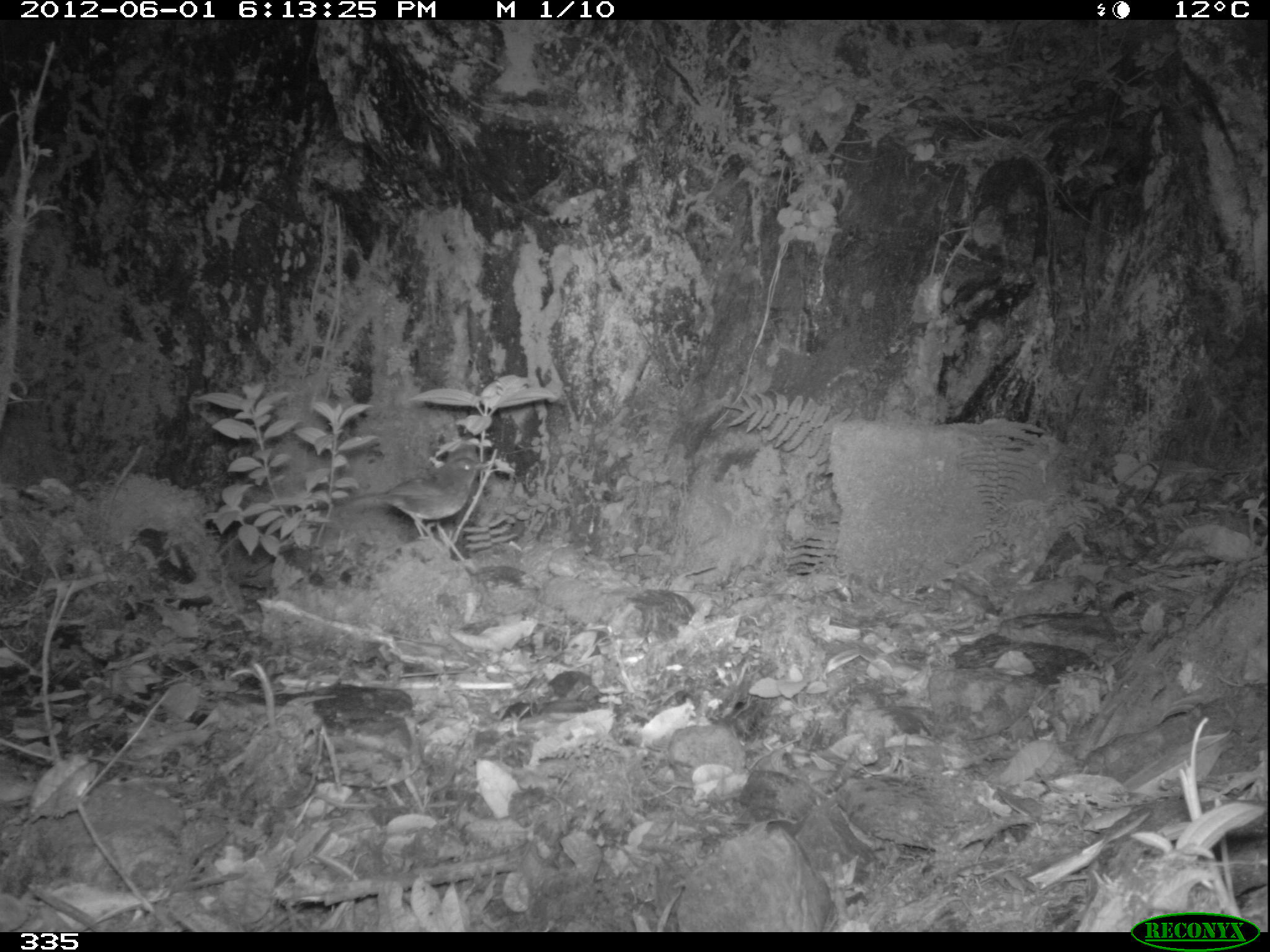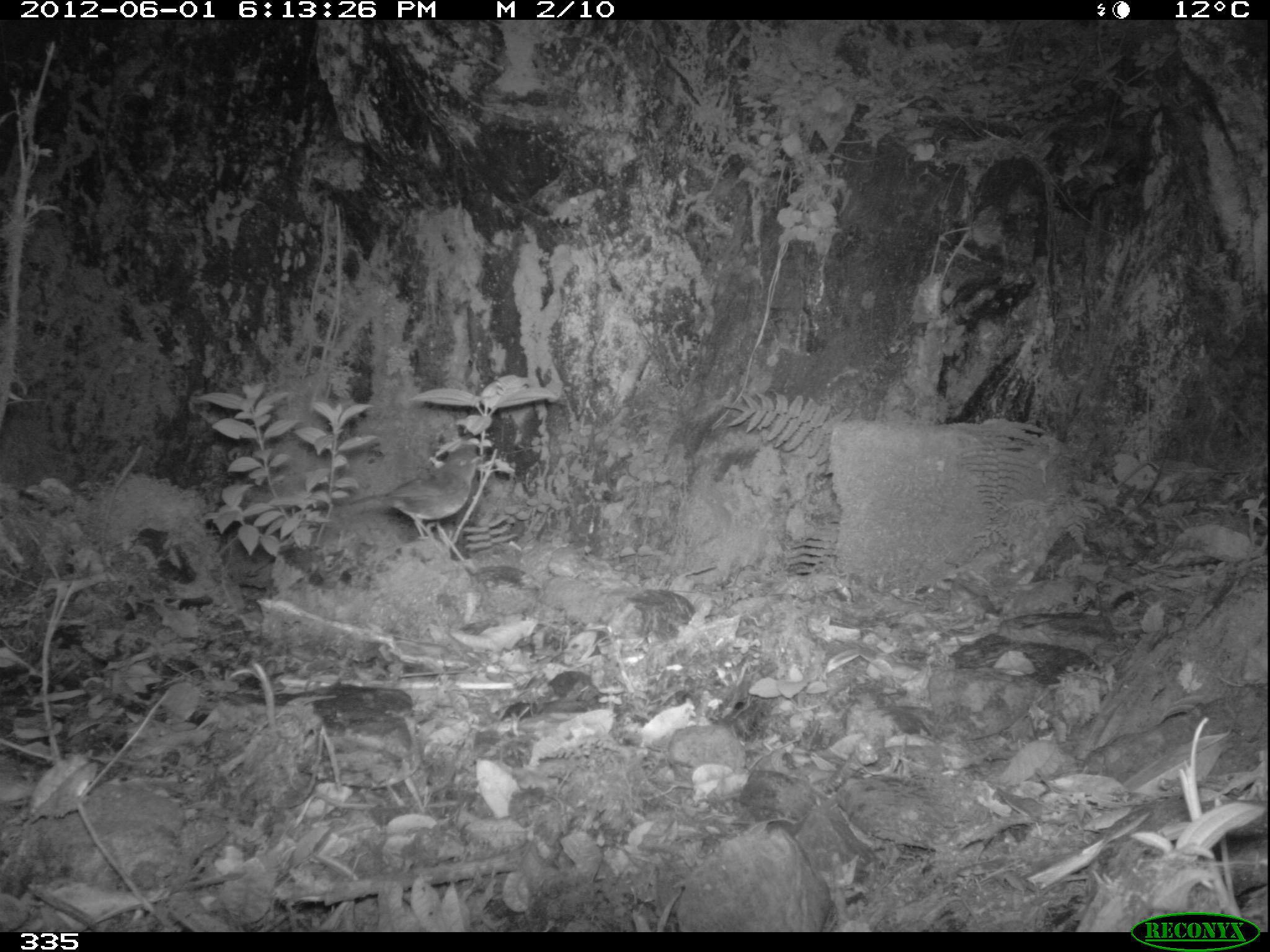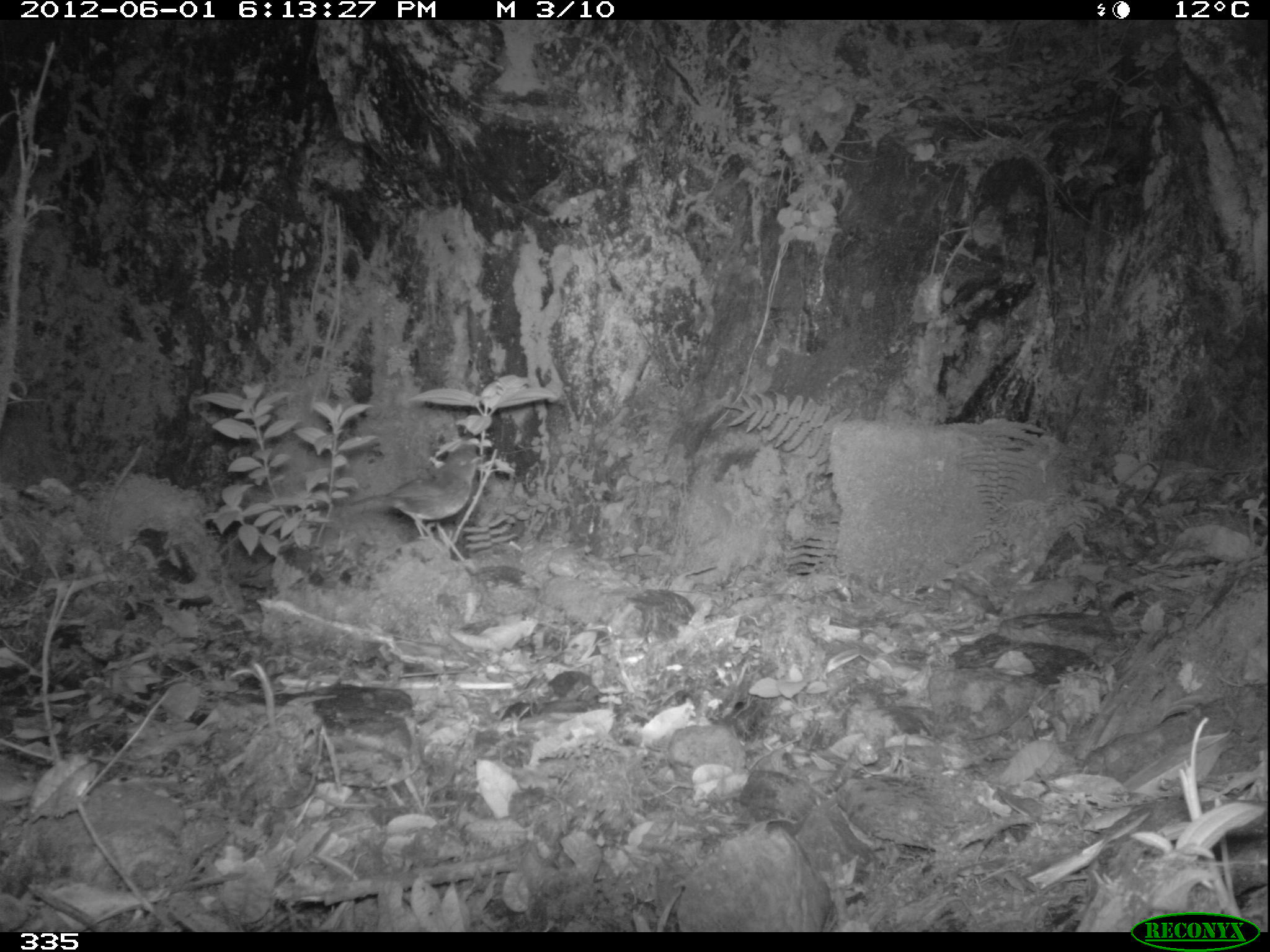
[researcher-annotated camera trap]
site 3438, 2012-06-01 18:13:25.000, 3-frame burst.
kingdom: Animalia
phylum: Chordata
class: Aves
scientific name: Aves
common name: bird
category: unknown bird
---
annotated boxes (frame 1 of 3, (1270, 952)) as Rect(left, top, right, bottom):
unknown bird: Rect(336, 456, 491, 541)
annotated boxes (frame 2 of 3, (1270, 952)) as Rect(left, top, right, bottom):
unknown bird: Rect(347, 445, 485, 549)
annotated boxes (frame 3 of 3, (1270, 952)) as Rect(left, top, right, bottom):
unknown bird: Rect(348, 443, 485, 545)